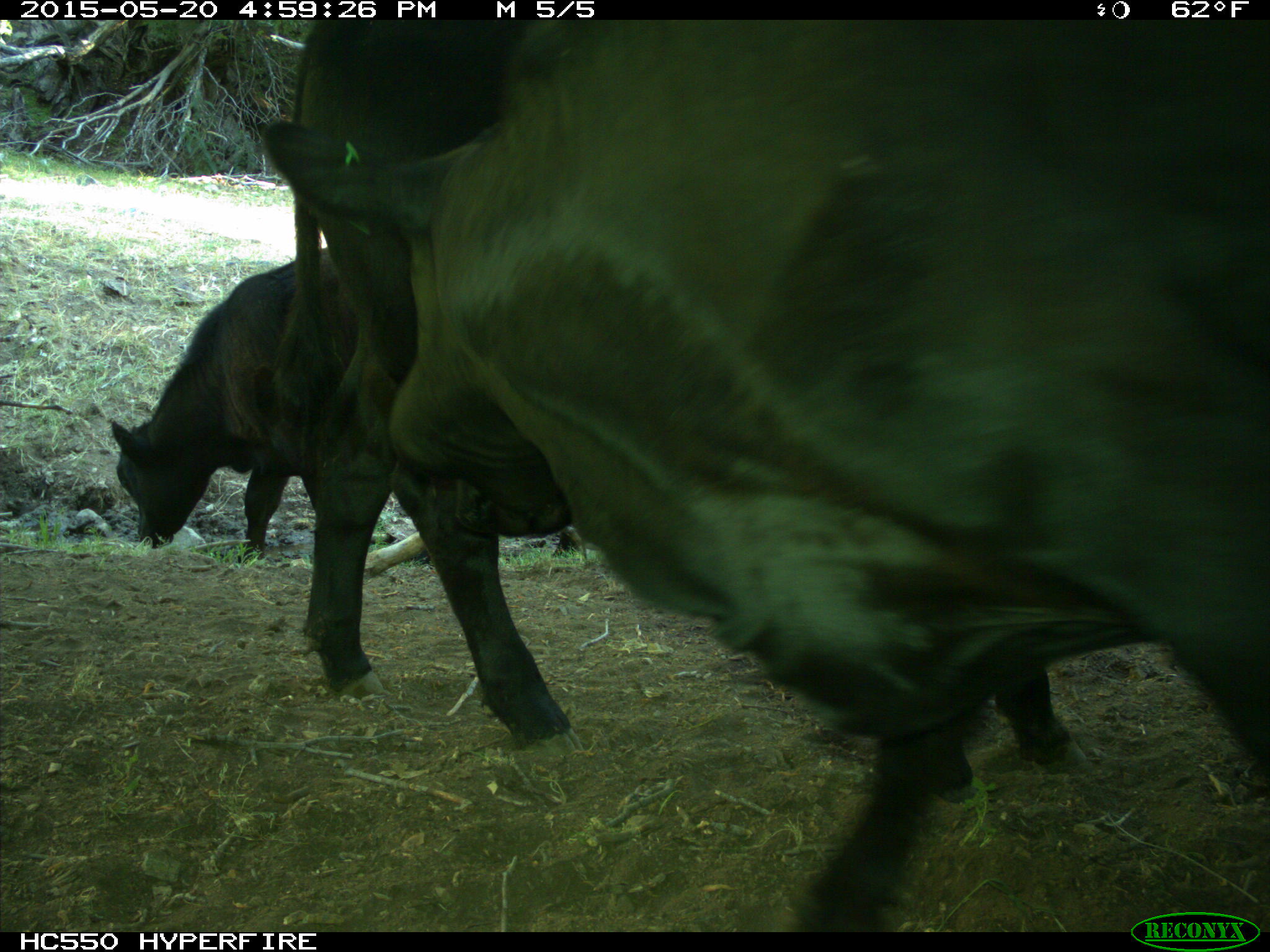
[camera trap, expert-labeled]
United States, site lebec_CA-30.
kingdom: Animalia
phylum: Chordata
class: Mammalia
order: Artiodactyla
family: Bovidae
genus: Bos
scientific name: Bos taurus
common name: domestic cow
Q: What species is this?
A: Bos taurus (domestic cow).